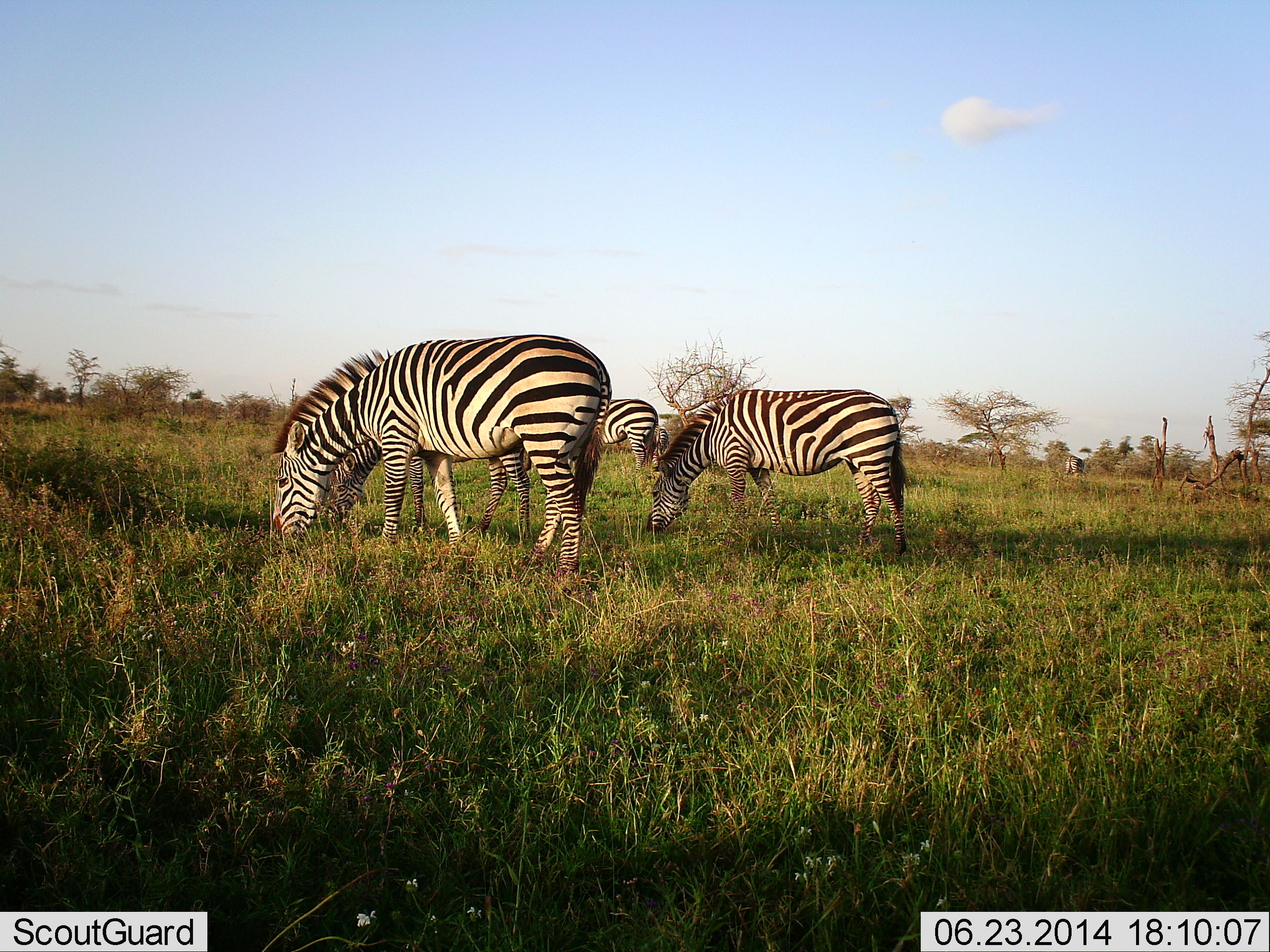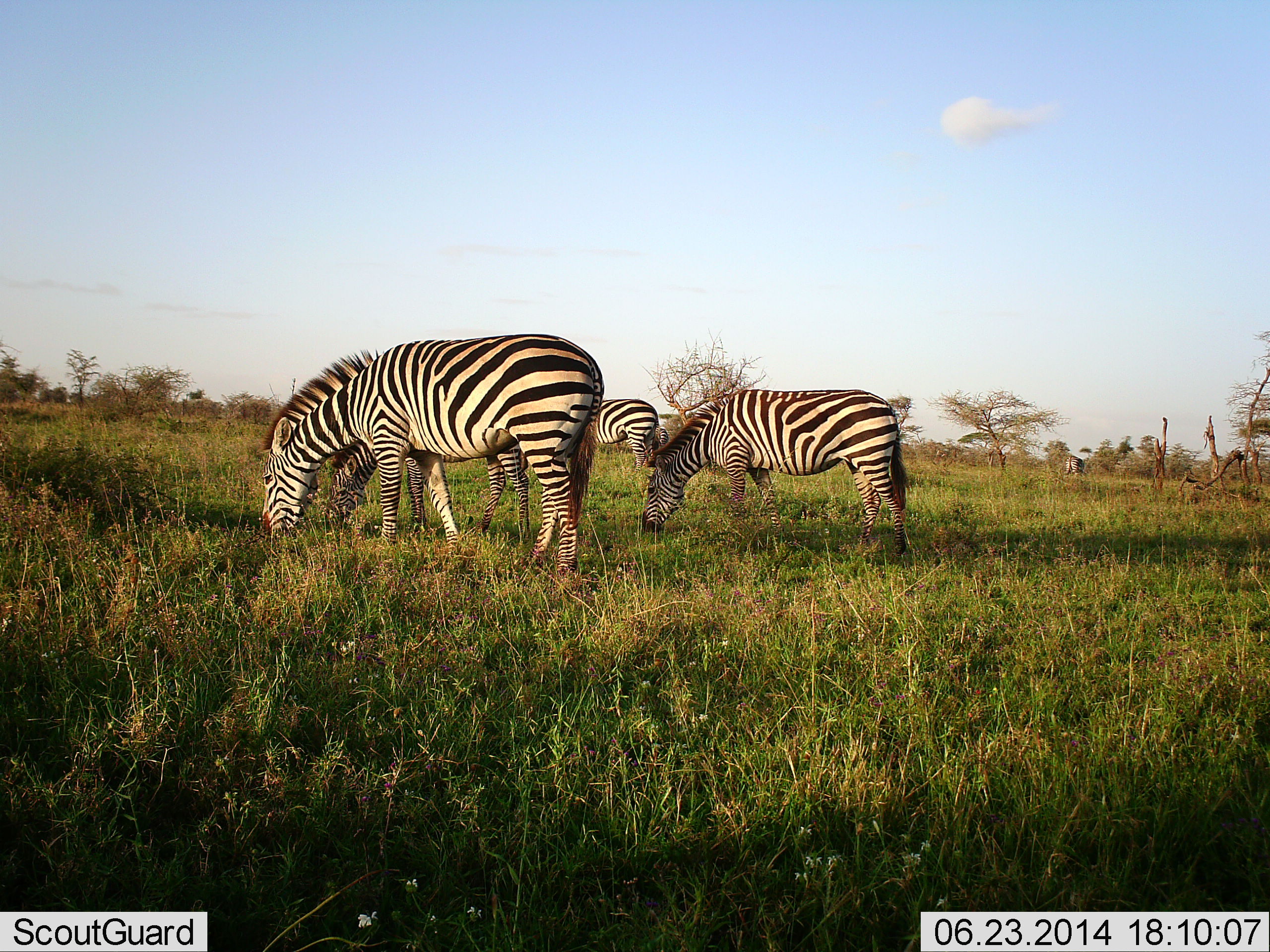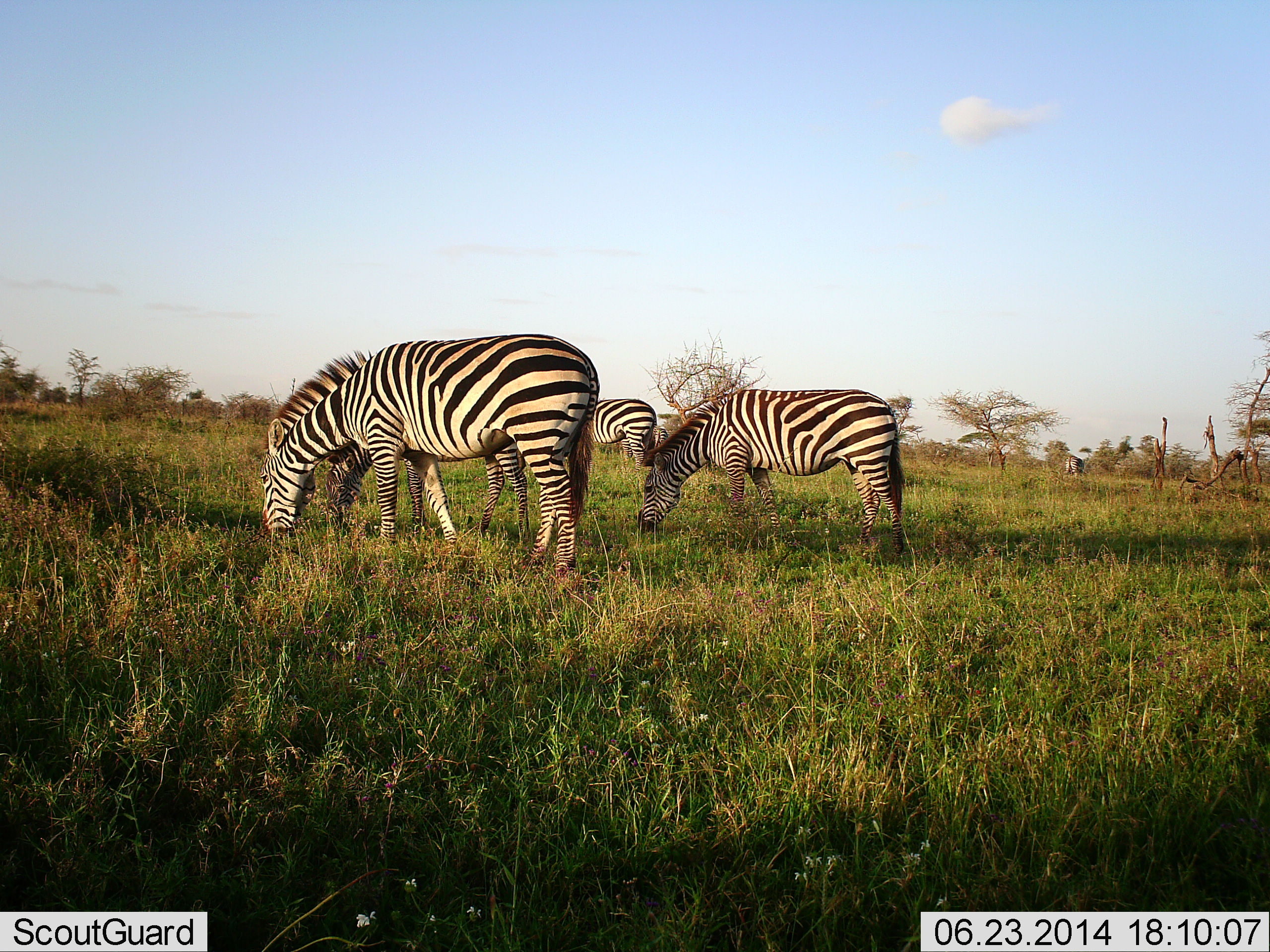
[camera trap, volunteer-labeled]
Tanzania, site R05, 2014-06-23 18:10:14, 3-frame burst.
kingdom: Animalia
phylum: Chordata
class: Mammalia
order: Perissodactyla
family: Equidae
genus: Equus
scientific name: Equus quagga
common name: plains zebra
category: zebra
Zebra (plains zebra) (Equus quagga), count 4. Behavior (volunteer vote fractions): standing 20%, resting 0%, moving 0%, interacting 0%. Young present (vote fraction): 0%. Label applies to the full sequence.